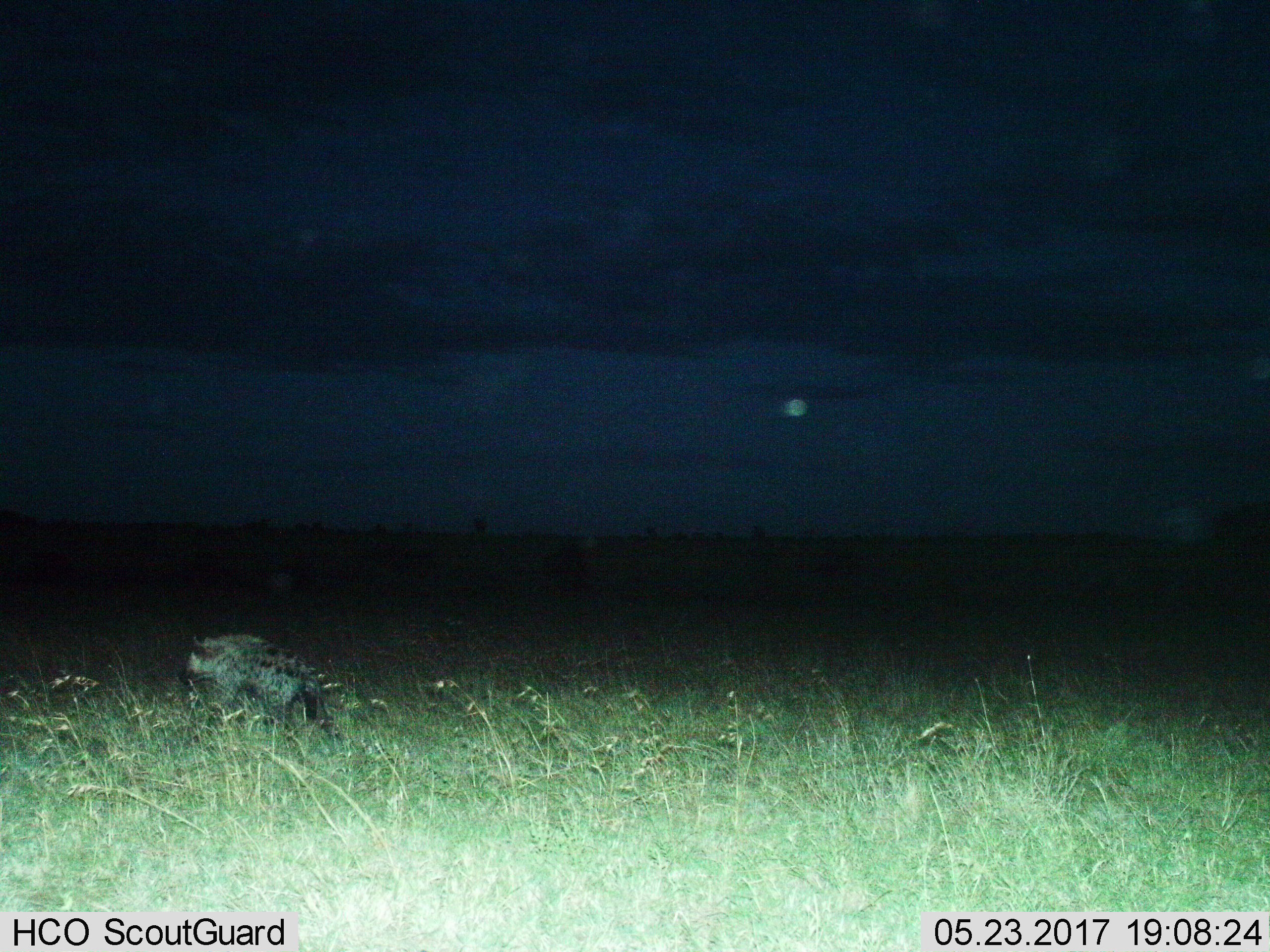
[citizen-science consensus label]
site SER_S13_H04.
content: unidentified animal